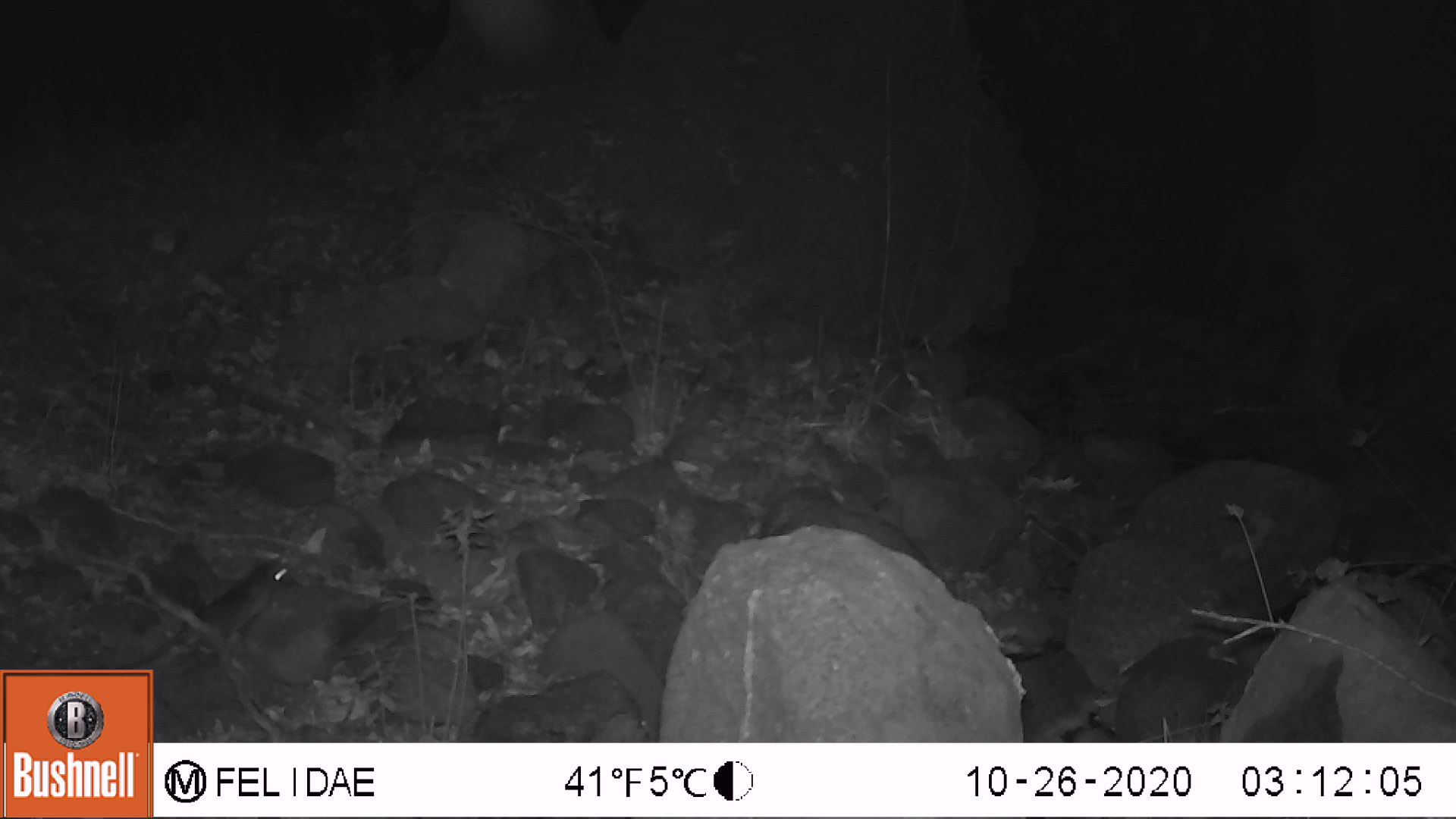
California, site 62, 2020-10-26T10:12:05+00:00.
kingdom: Animalia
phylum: Chordata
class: Mammalia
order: Rodentia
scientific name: Rodentia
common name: mouse or rat